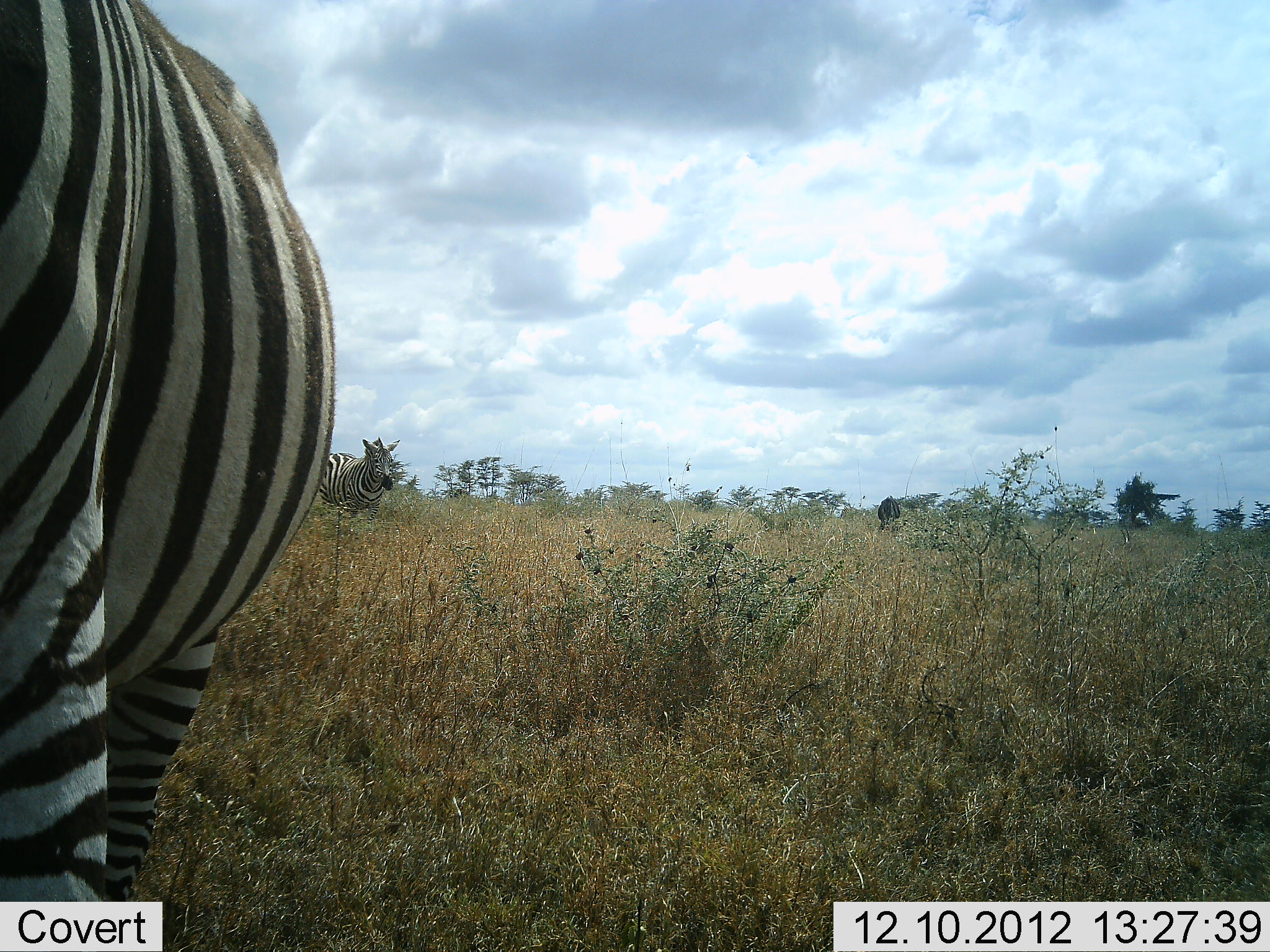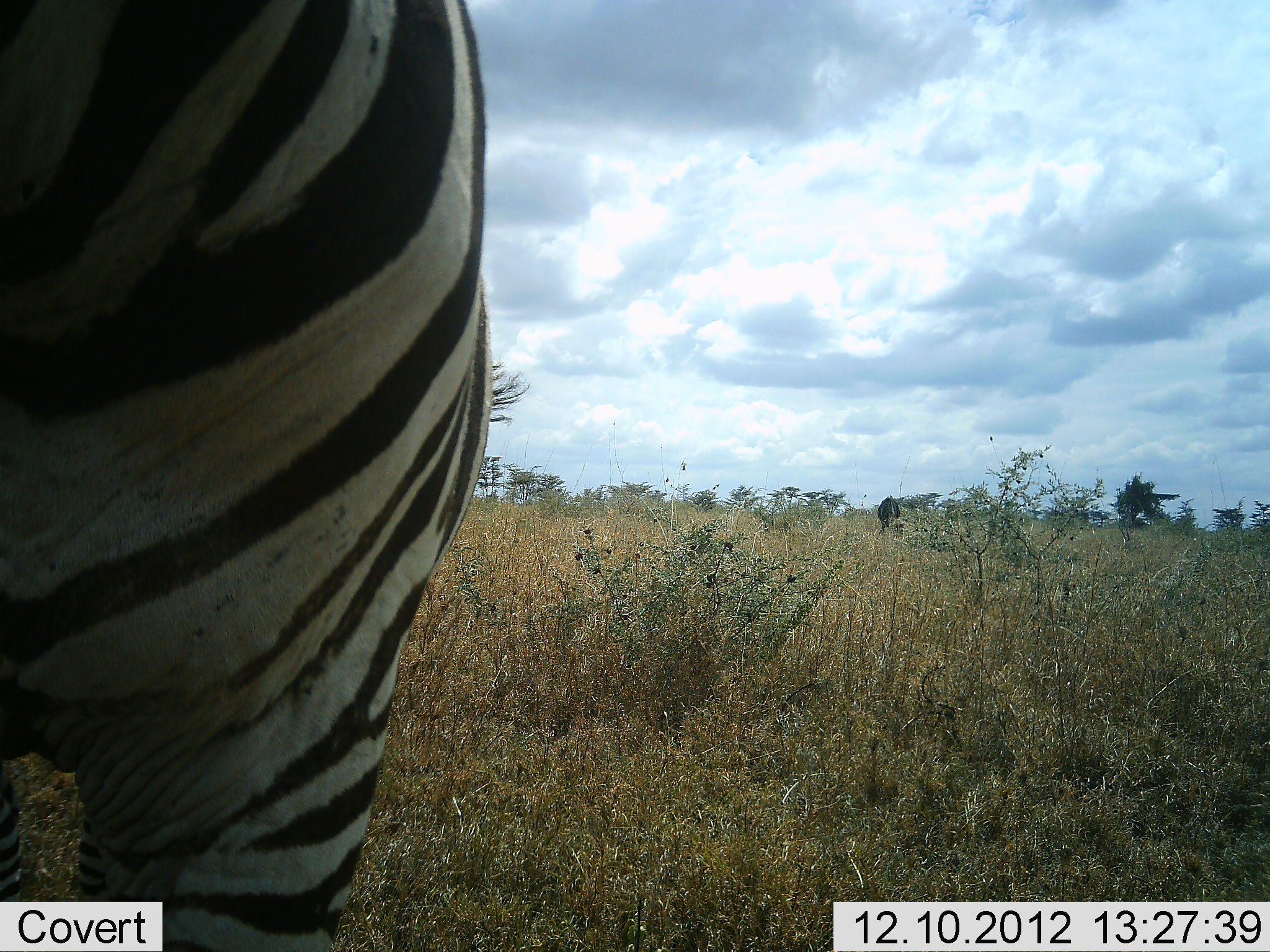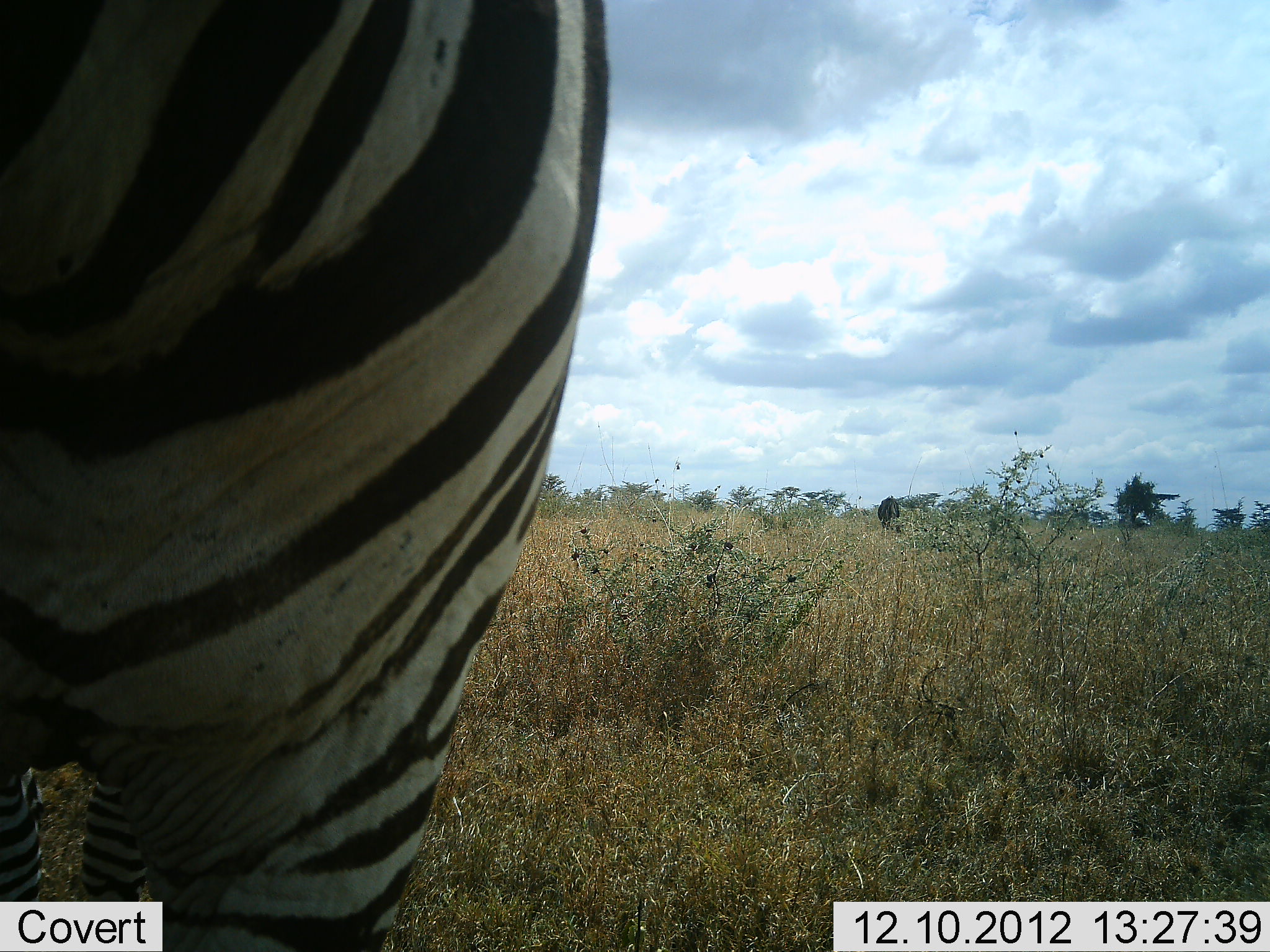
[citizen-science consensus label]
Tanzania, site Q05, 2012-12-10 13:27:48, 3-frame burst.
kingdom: Animalia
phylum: Chordata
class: Mammalia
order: Perissodactyla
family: Equidae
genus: Equus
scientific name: Equus quagga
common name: plains zebra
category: zebra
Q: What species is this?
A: Zebra (plains zebra) (Equus quagga).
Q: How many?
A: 2.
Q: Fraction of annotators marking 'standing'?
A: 83%.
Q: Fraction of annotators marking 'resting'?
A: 0%.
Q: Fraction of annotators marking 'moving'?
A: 25%.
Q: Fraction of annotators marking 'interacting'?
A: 0%.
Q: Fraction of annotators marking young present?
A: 0%.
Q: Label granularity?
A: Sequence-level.